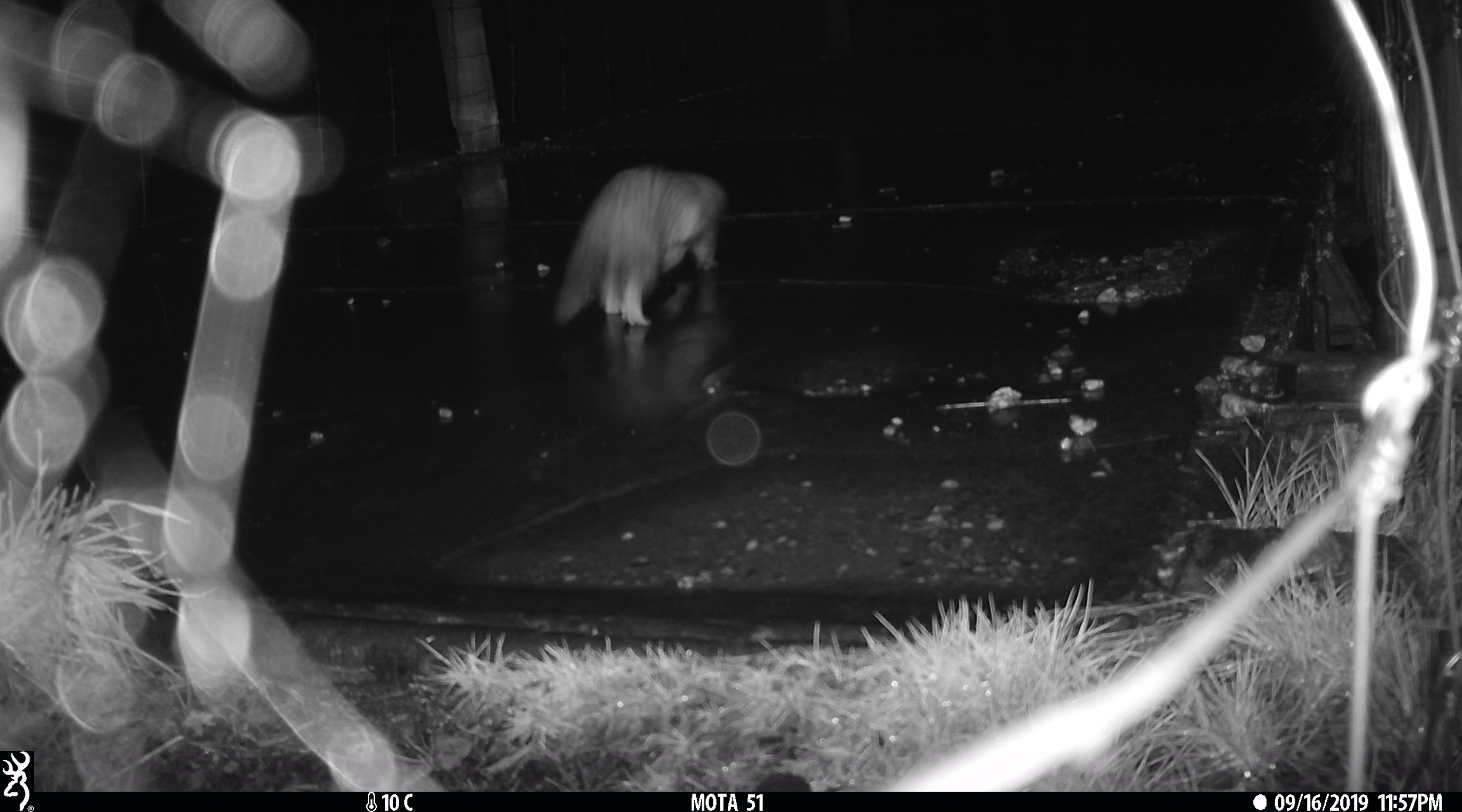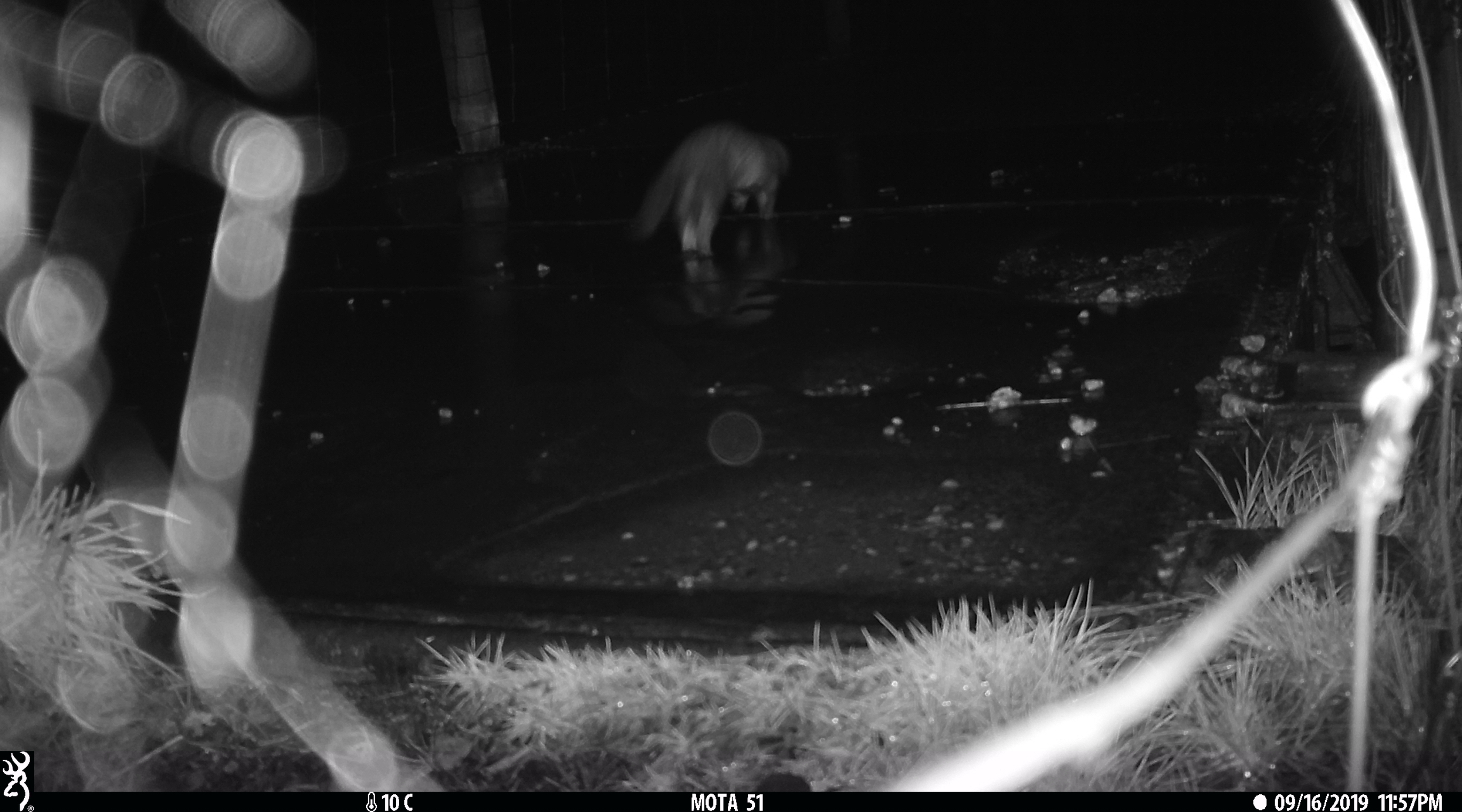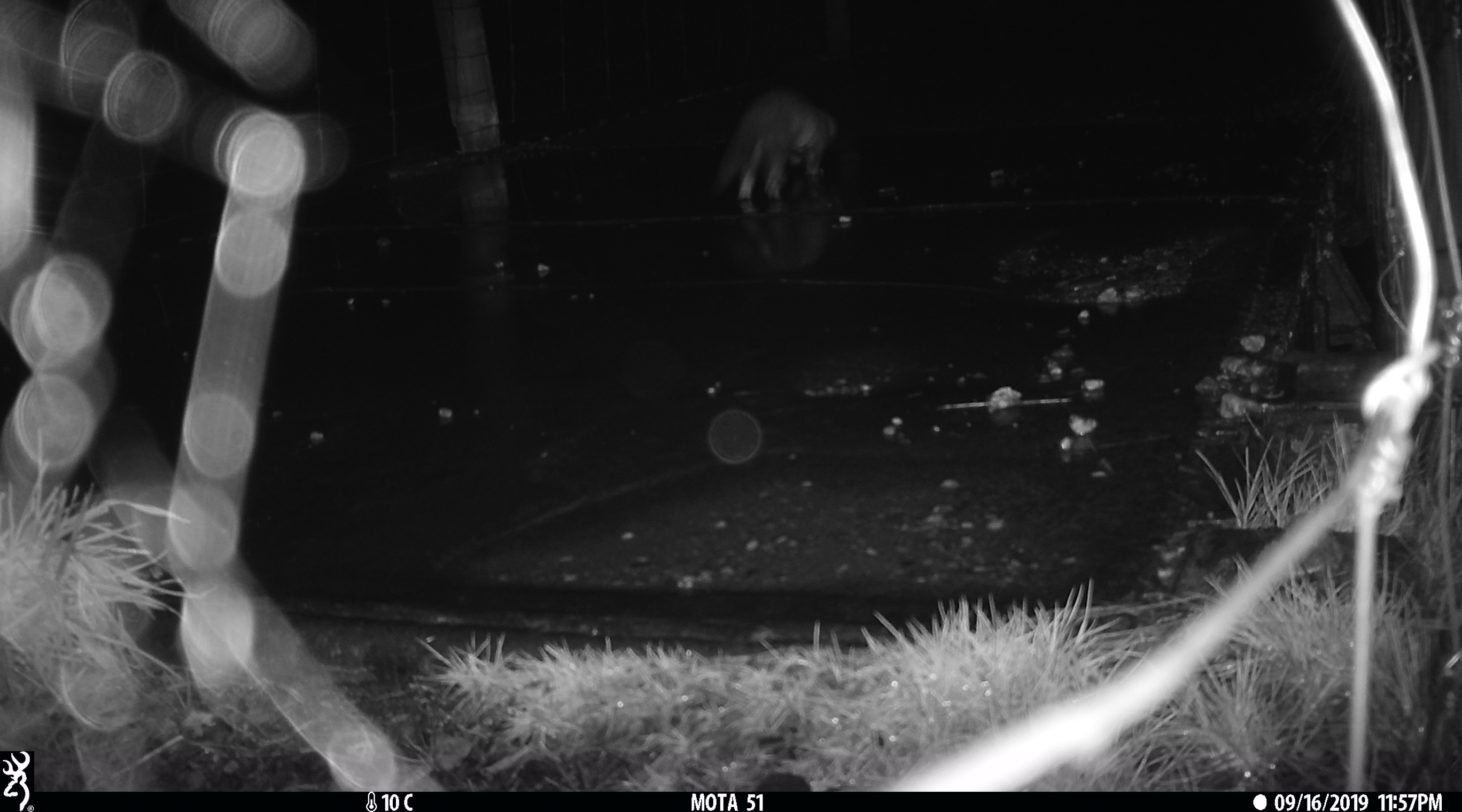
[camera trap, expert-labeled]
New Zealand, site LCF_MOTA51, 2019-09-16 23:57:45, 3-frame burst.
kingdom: Animalia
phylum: Chordata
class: Mammalia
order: Carnivora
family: Mustelidae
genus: Mustela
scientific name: Mustela furo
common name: ferret